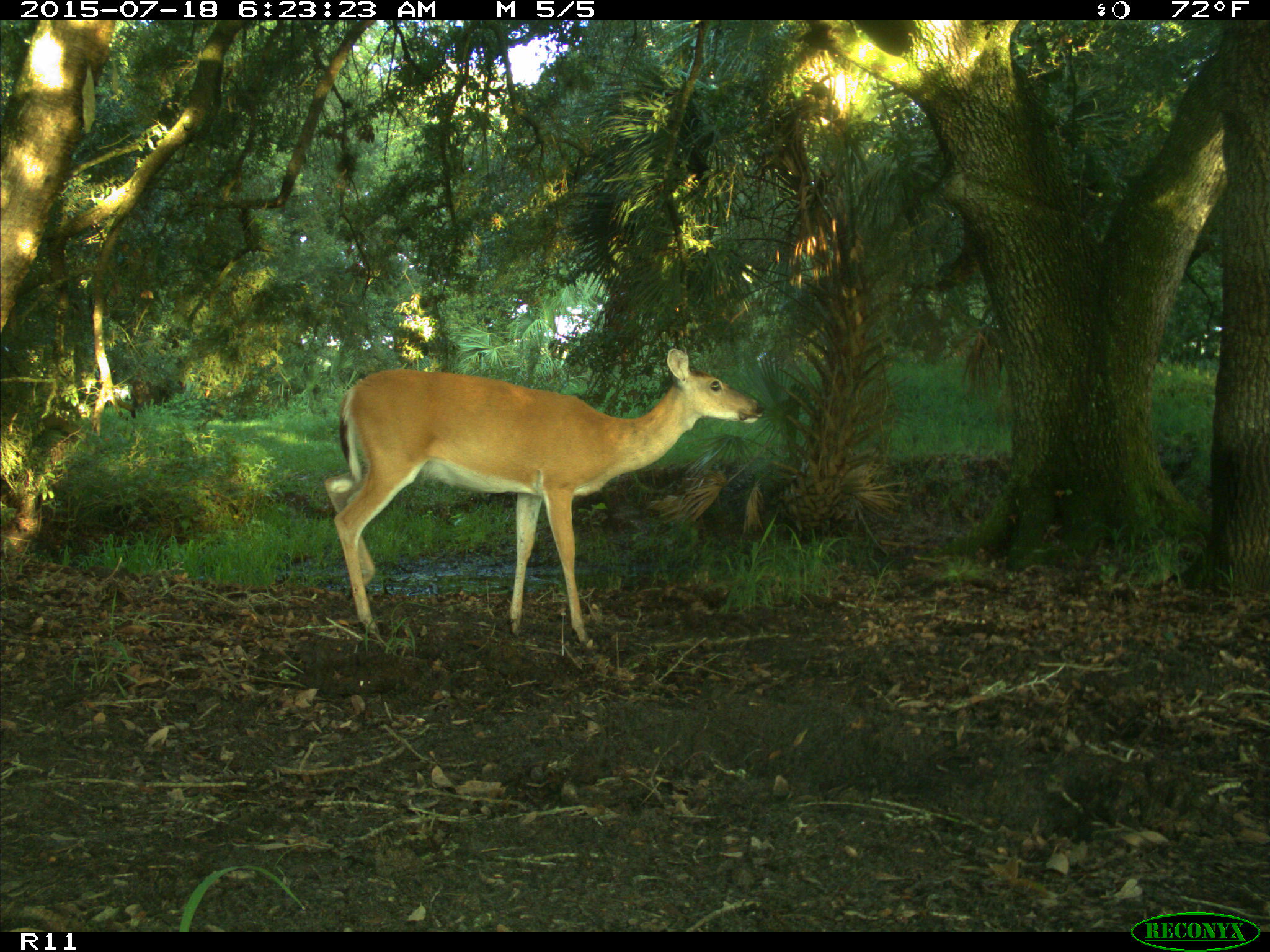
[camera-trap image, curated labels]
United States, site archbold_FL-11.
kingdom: Animalia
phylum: Chordata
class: Mammalia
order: Artiodactyla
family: Cervidae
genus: Odocoileus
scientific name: Odocoileus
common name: deer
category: unidentified deer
Unidentified deer (deer) (Odocoileus).